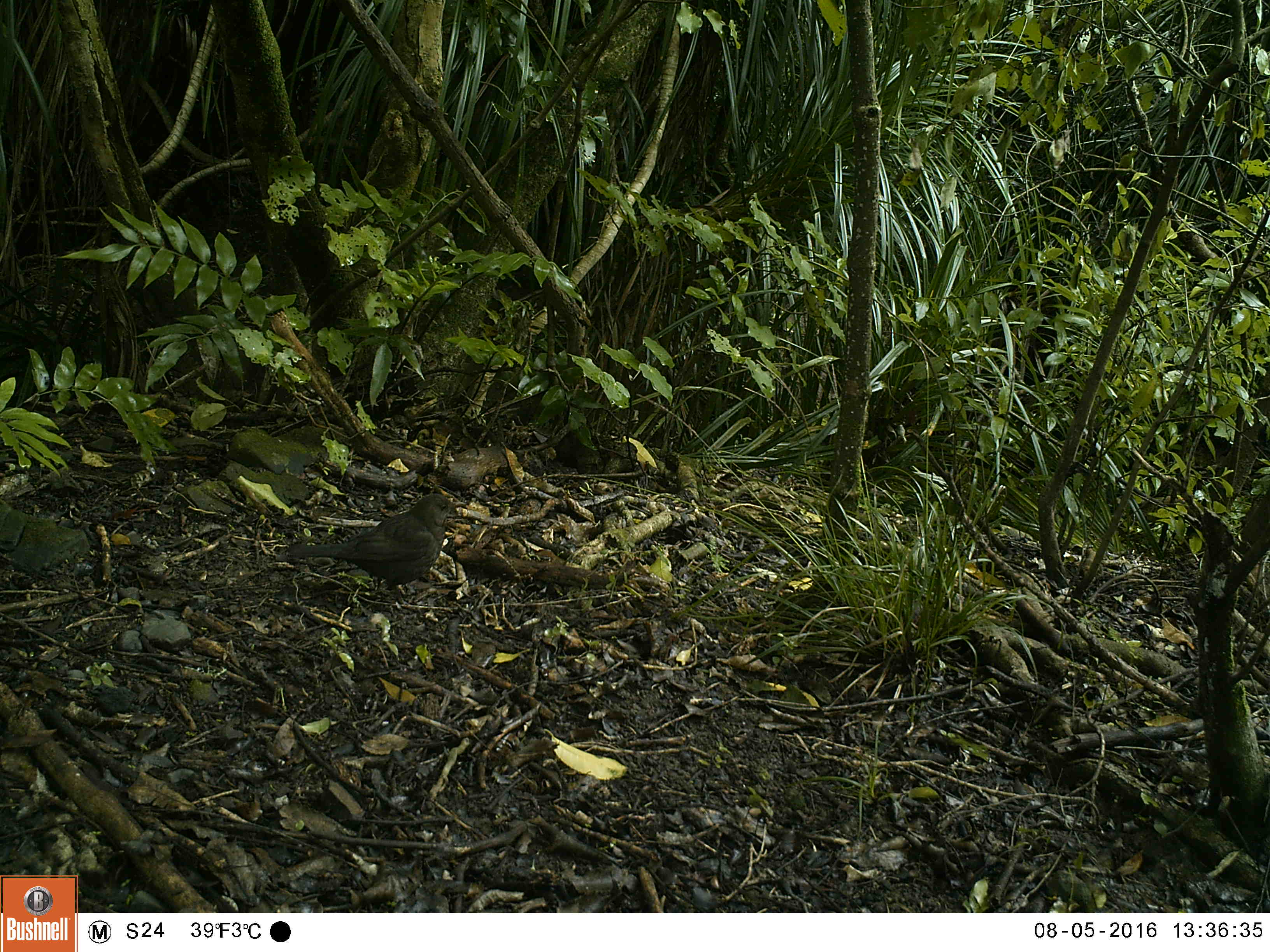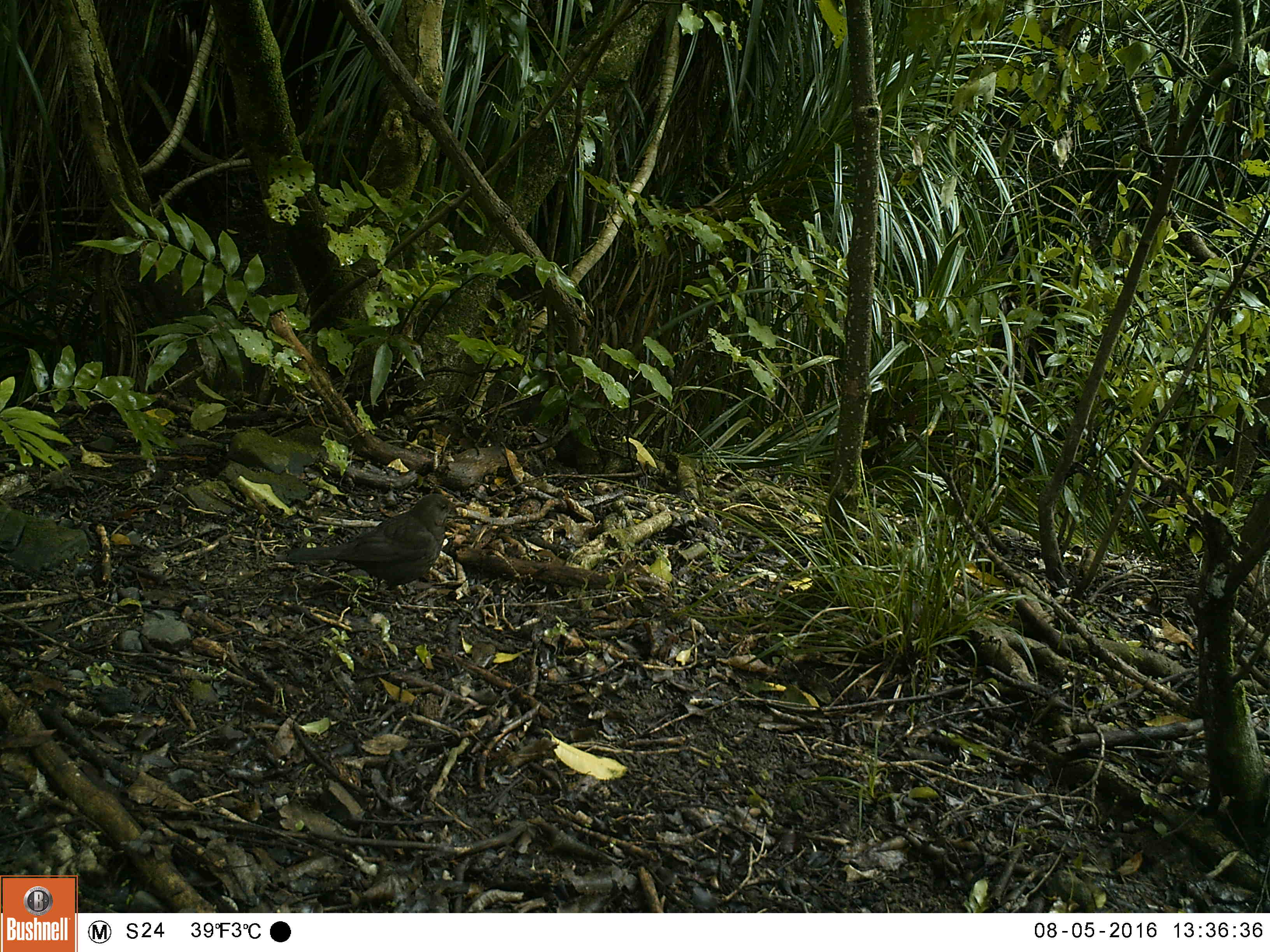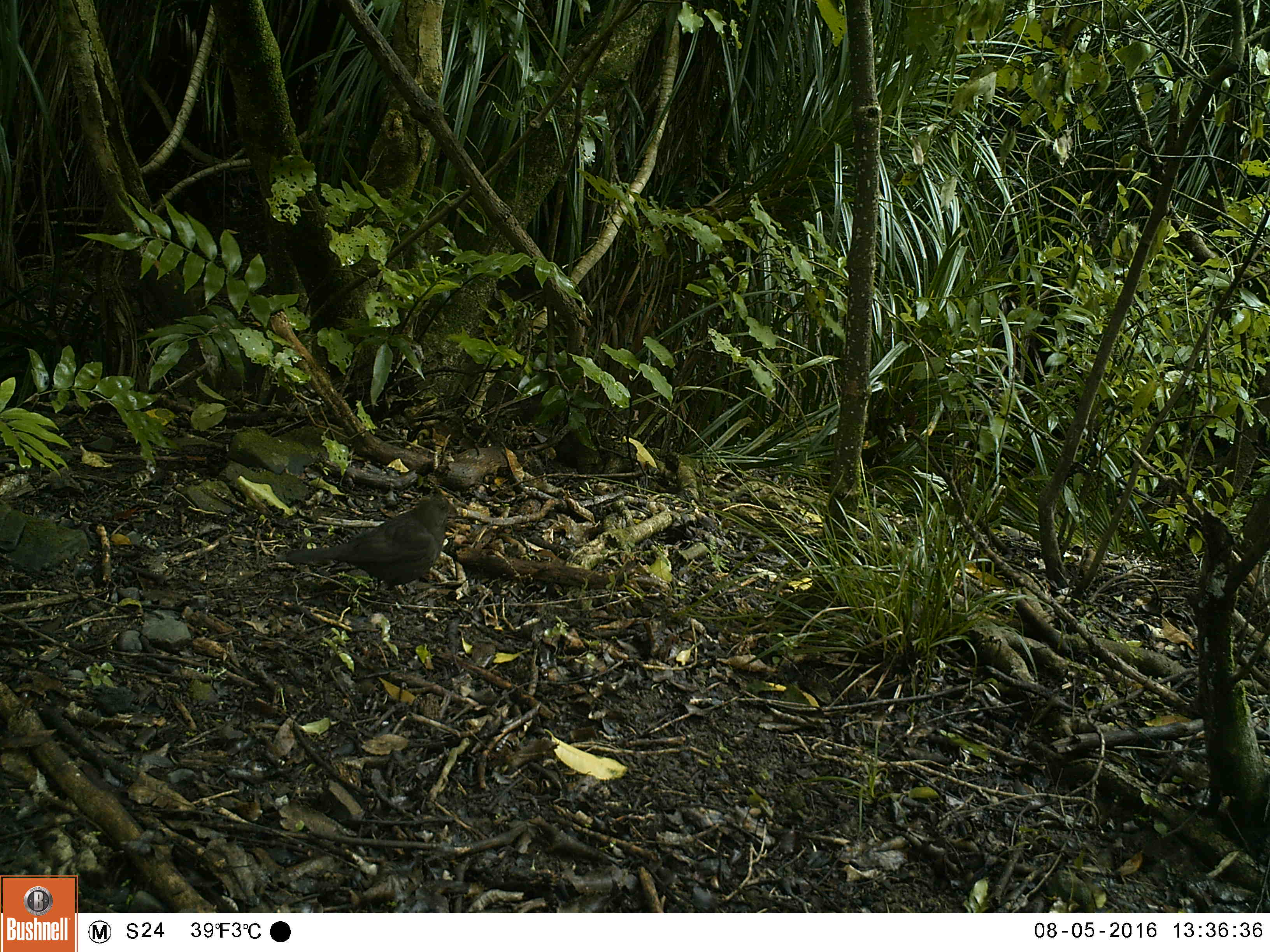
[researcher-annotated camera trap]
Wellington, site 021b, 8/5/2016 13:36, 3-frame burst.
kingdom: Animalia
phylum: Chordata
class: Aves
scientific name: Aves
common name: bird